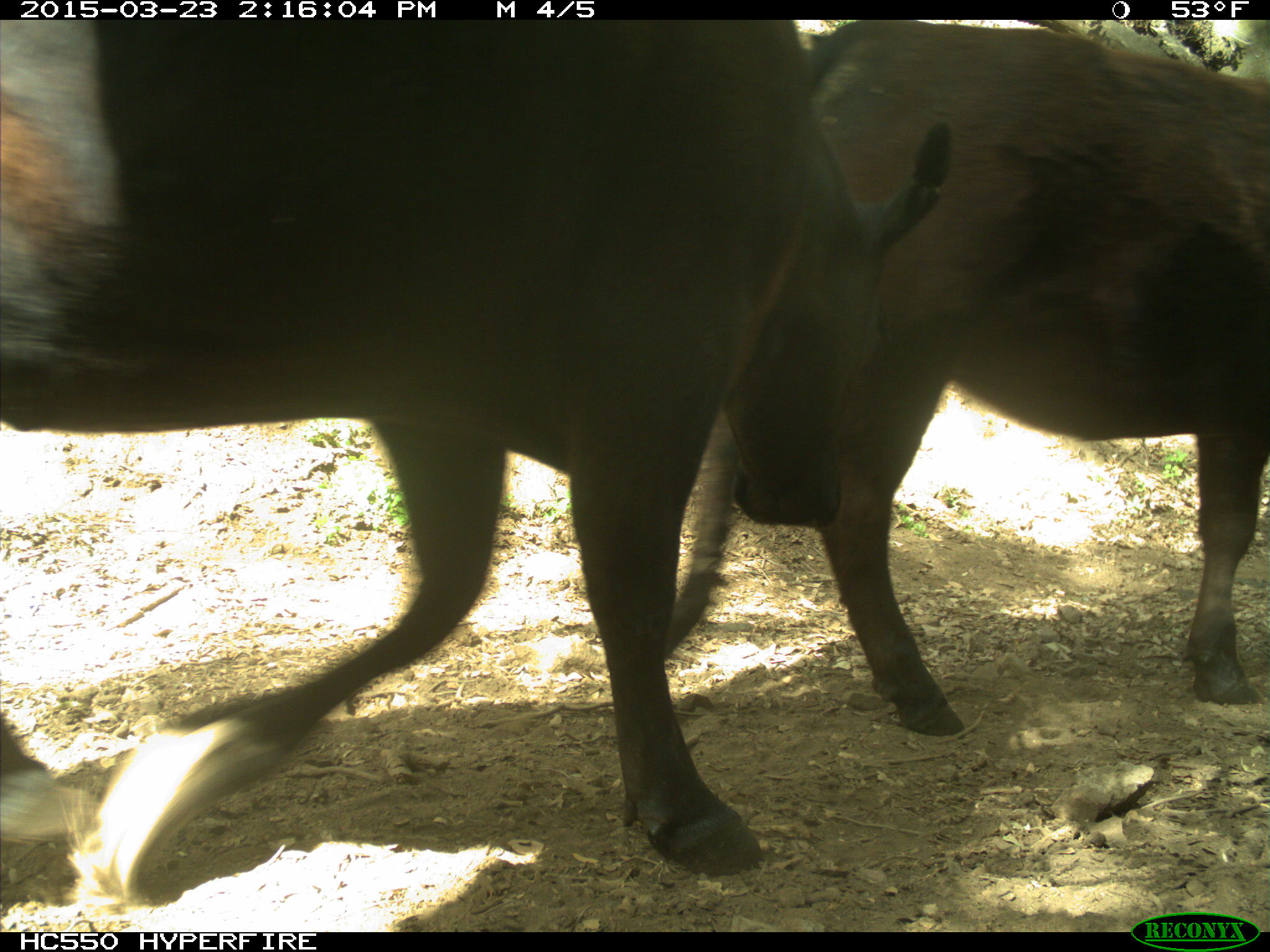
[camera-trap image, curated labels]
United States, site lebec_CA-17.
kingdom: Animalia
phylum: Chordata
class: Mammalia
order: Artiodactyla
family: Bovidae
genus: Bos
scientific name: Bos taurus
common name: domestic cow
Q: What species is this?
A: Bos taurus (domestic cow).